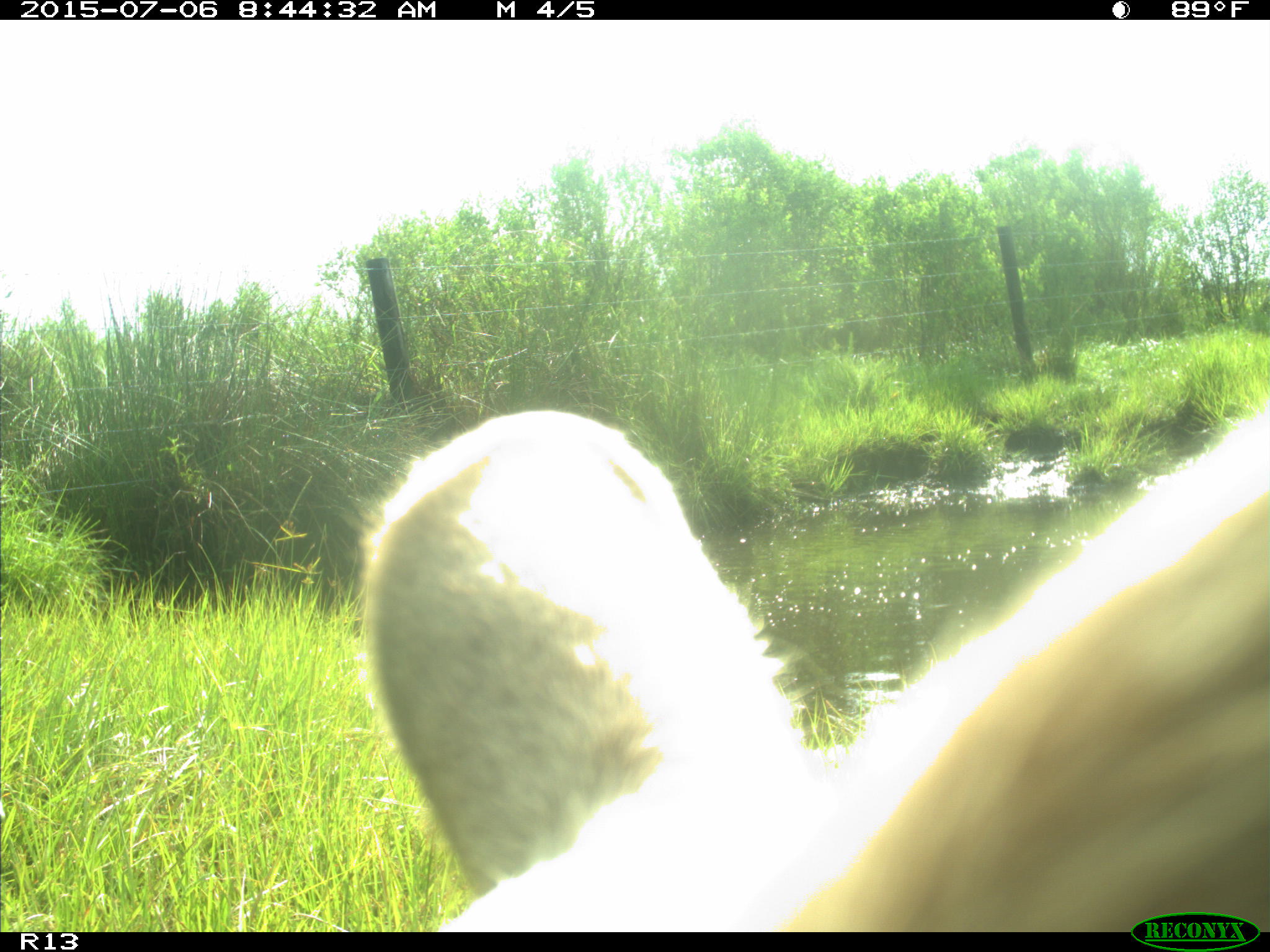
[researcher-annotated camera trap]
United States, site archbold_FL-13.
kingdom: Animalia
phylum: Chordata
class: Mammalia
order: Artiodactyla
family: Bovidae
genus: Bos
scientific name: Bos taurus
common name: domestic cow